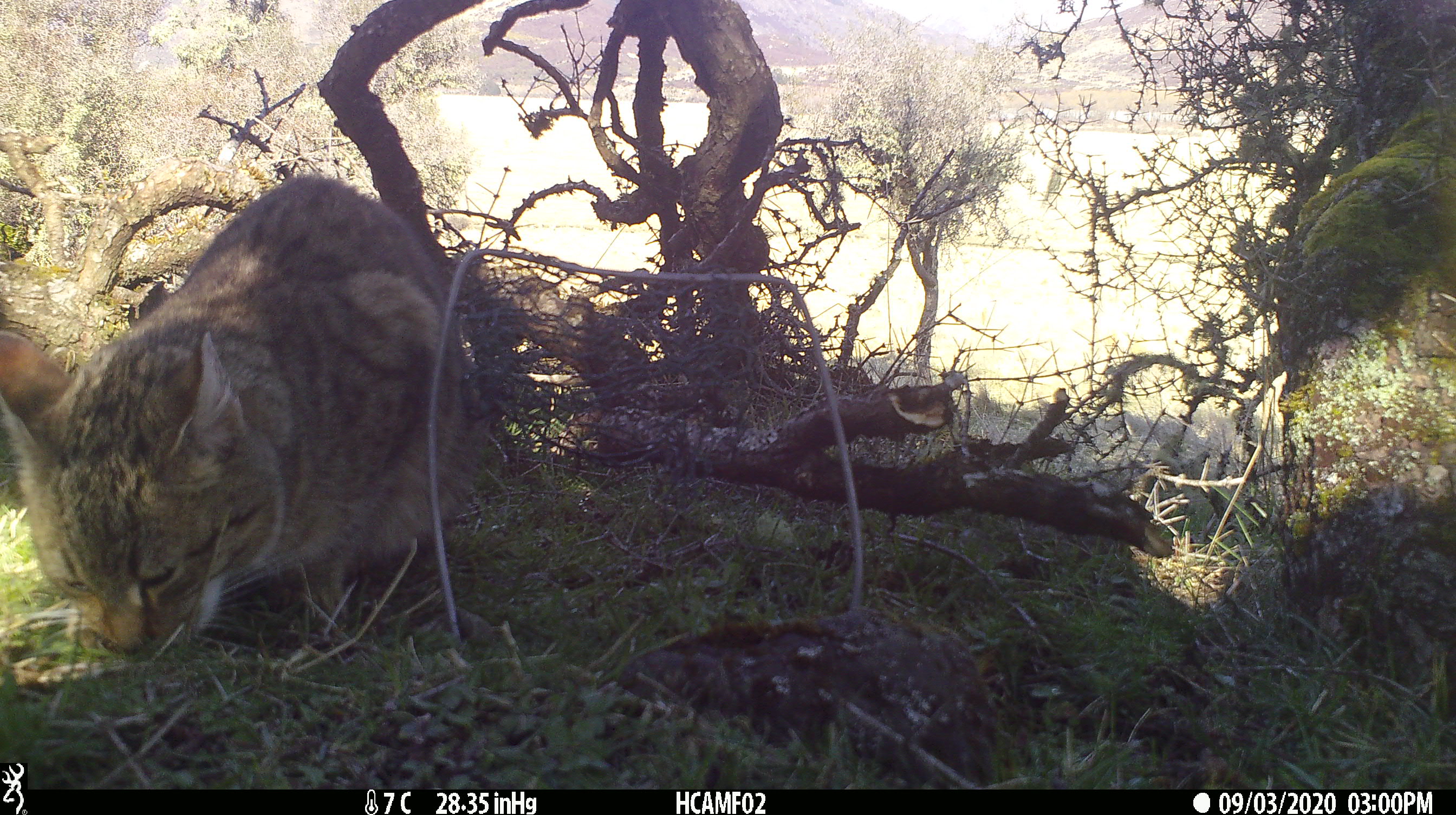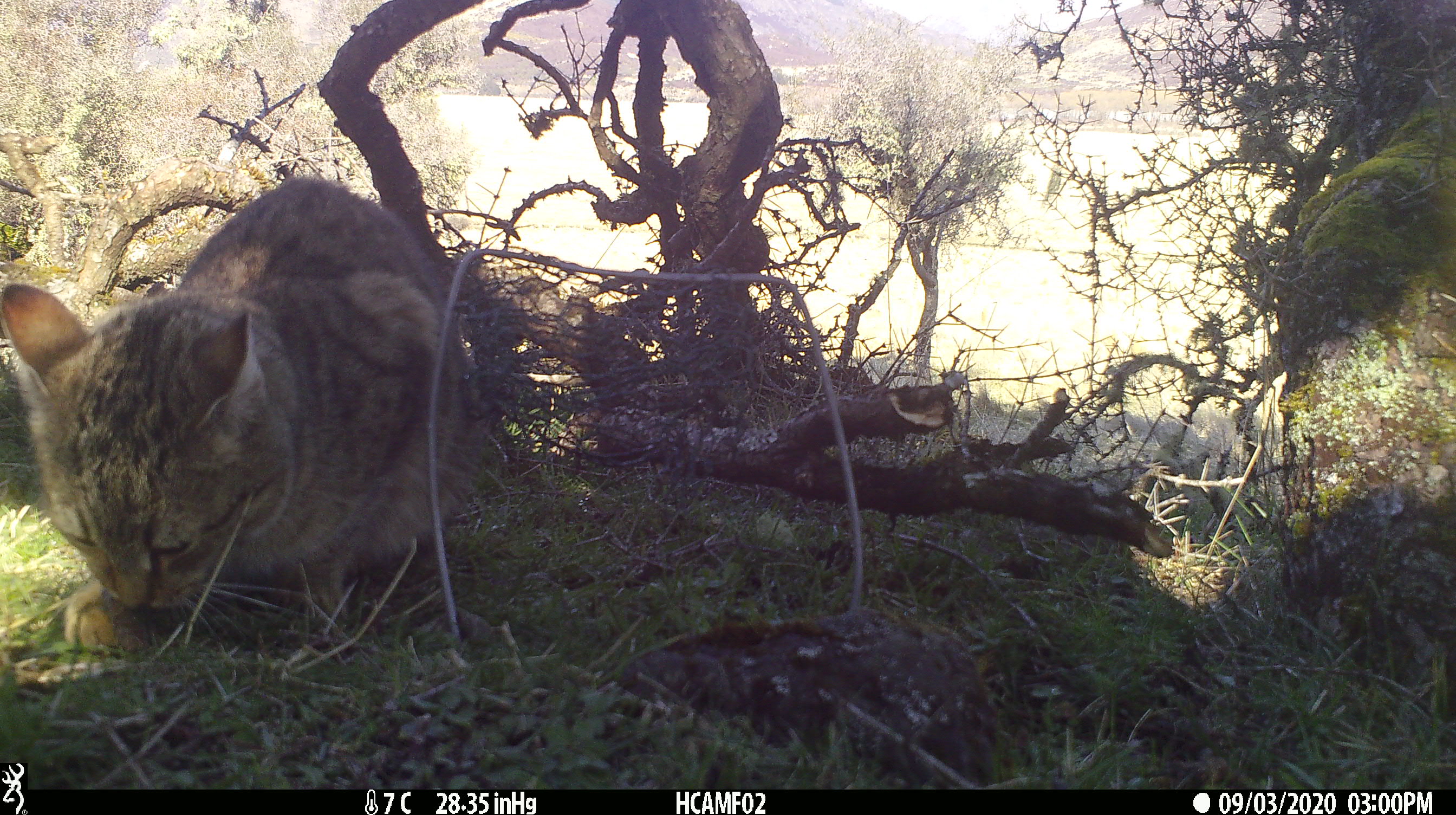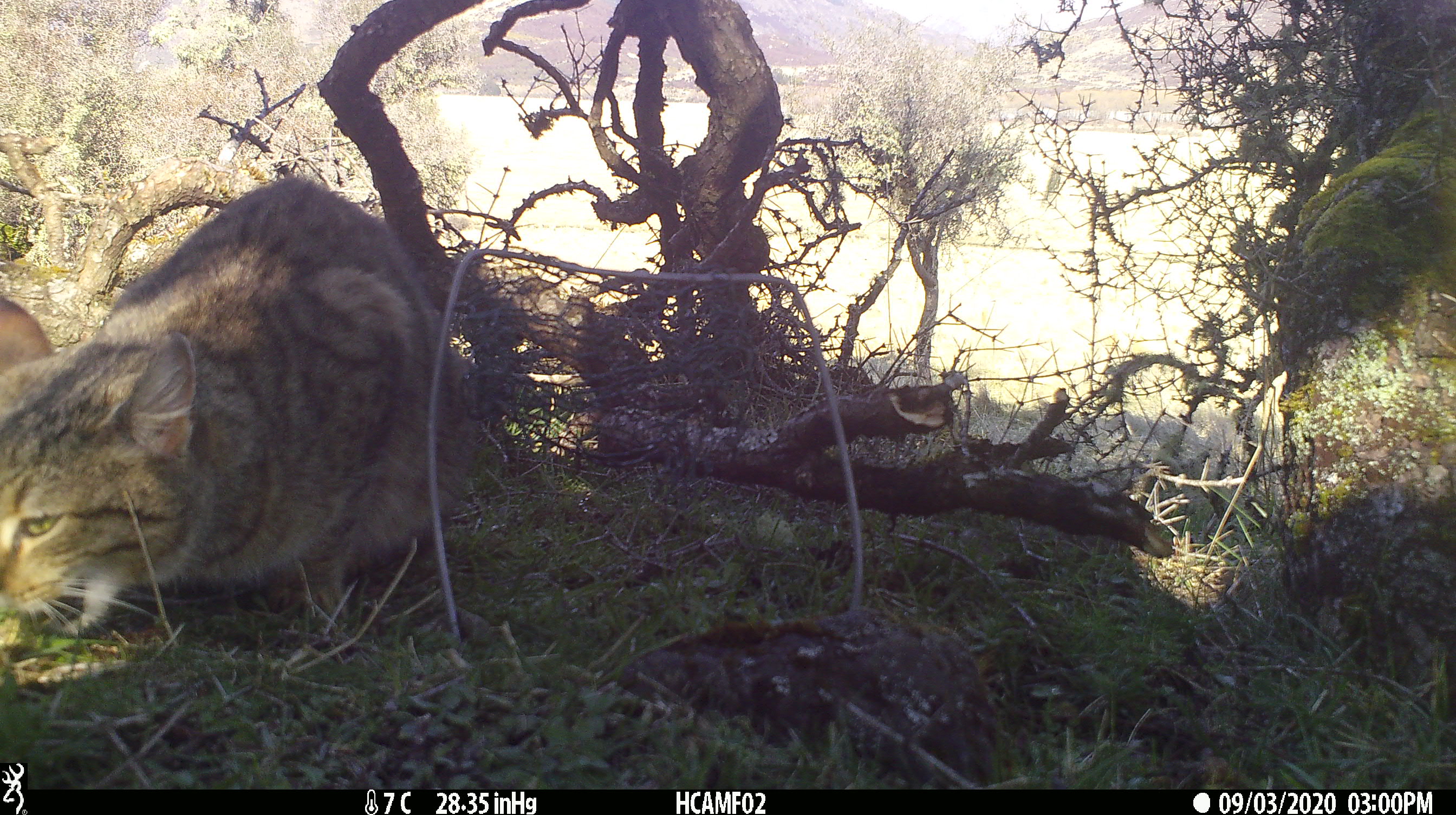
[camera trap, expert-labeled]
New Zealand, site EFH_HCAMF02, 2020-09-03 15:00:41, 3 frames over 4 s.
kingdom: Animalia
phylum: Chordata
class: Mammalia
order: Carnivora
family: Felidae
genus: Felis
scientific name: Felis catus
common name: domestic cat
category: cat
Cat (domestic cat) (Felis catus).